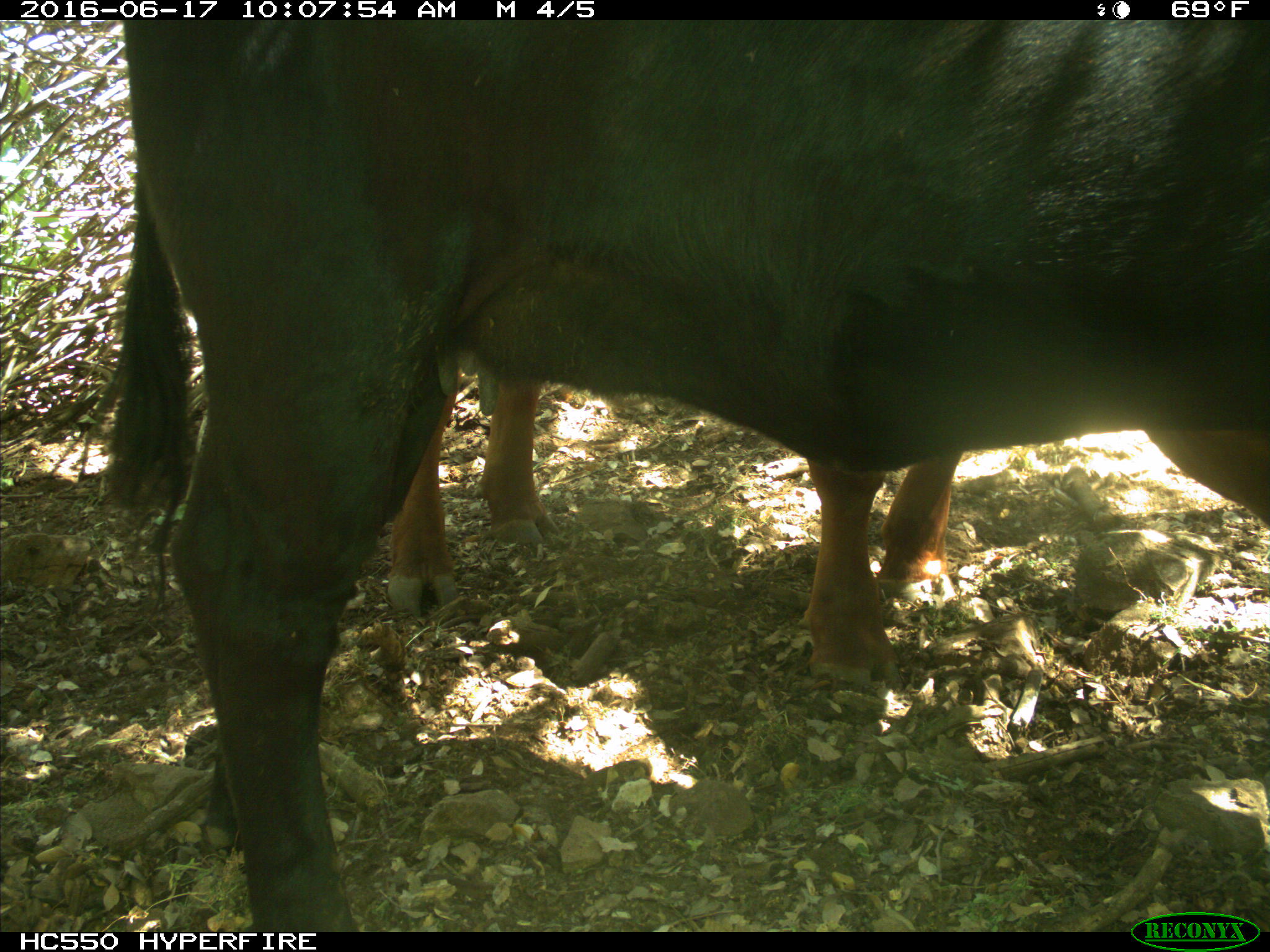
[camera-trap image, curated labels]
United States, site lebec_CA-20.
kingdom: Animalia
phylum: Chordata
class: Mammalia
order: Artiodactyla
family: Bovidae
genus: Bos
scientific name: Bos taurus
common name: domestic cow